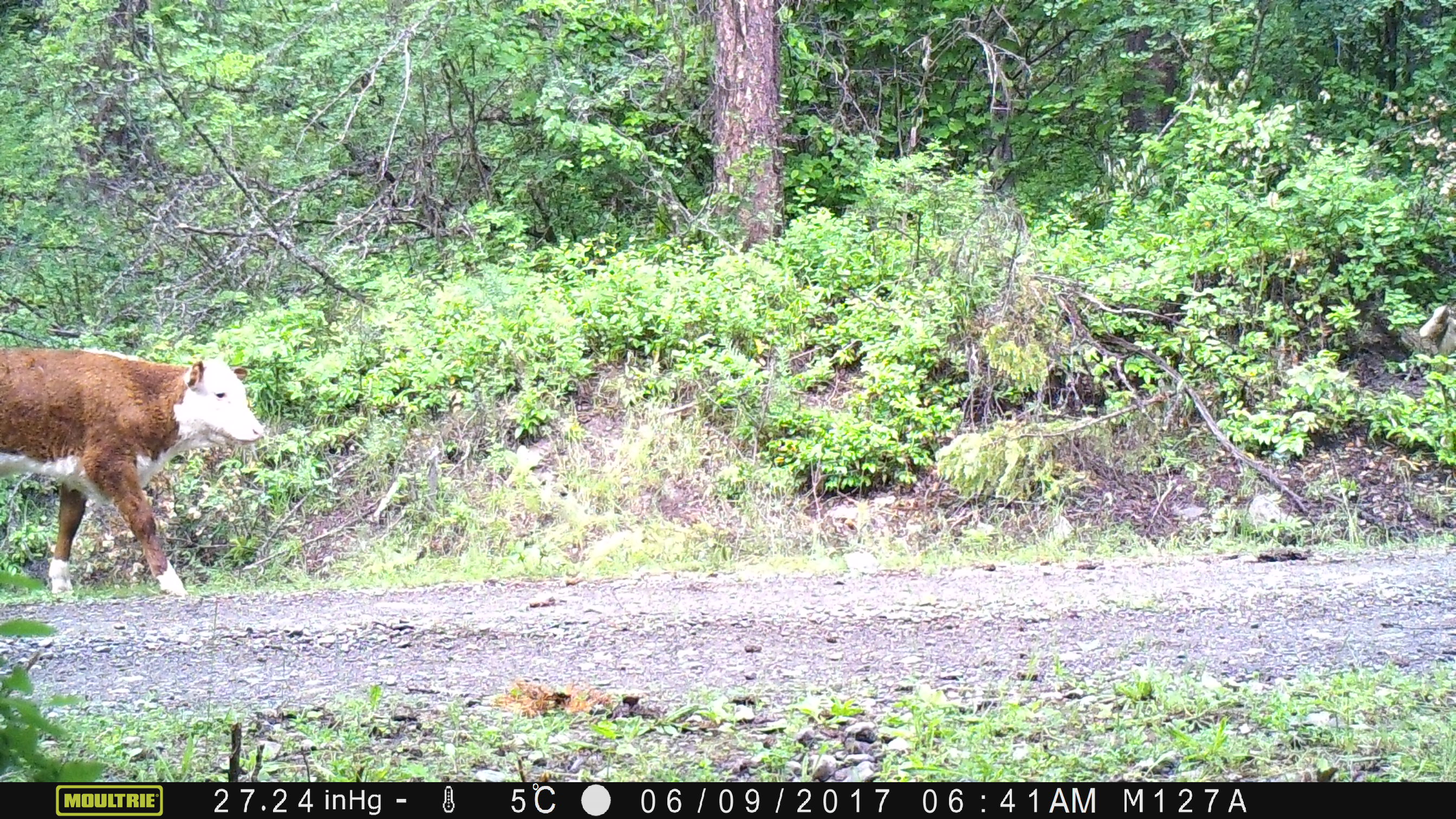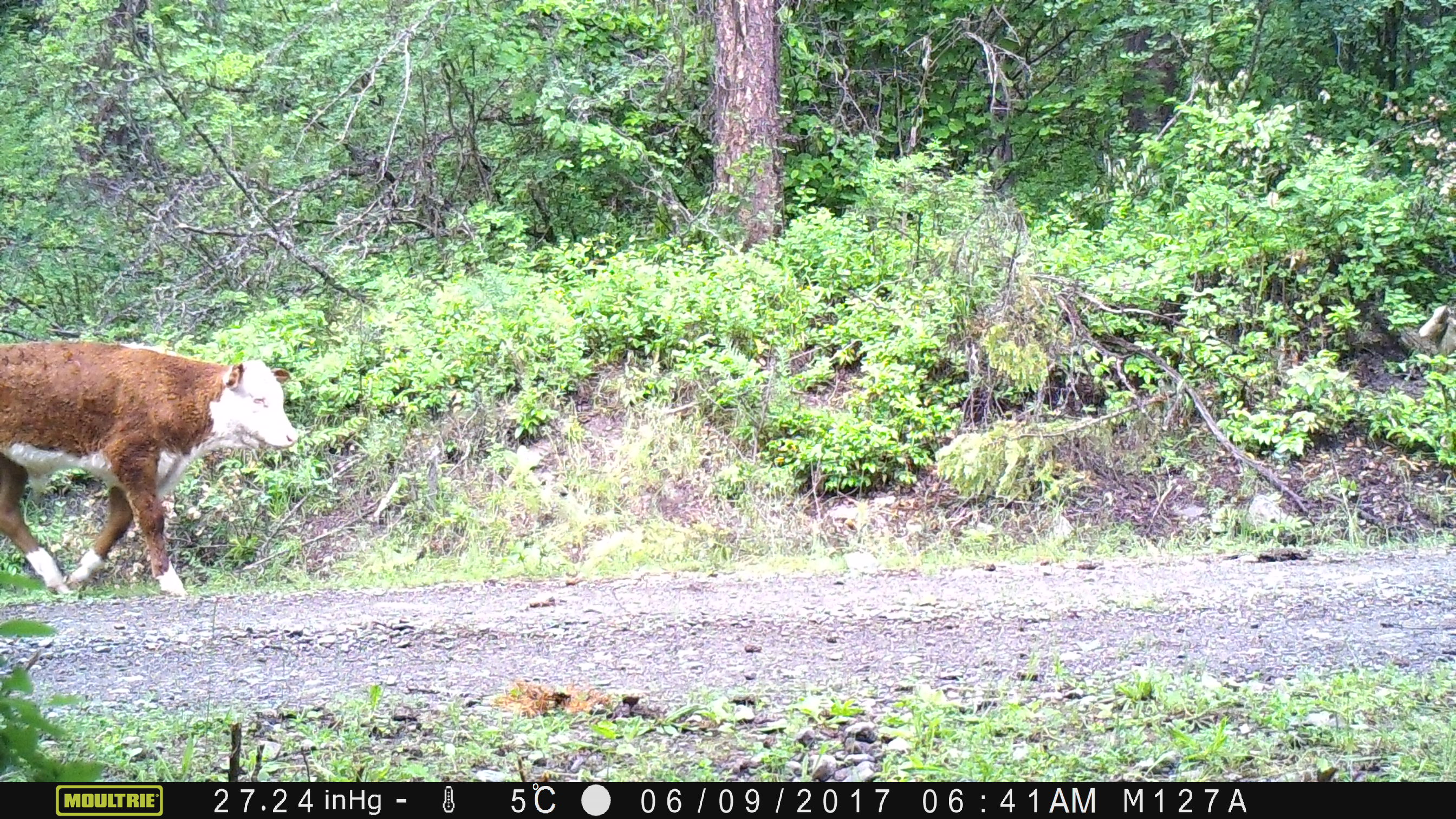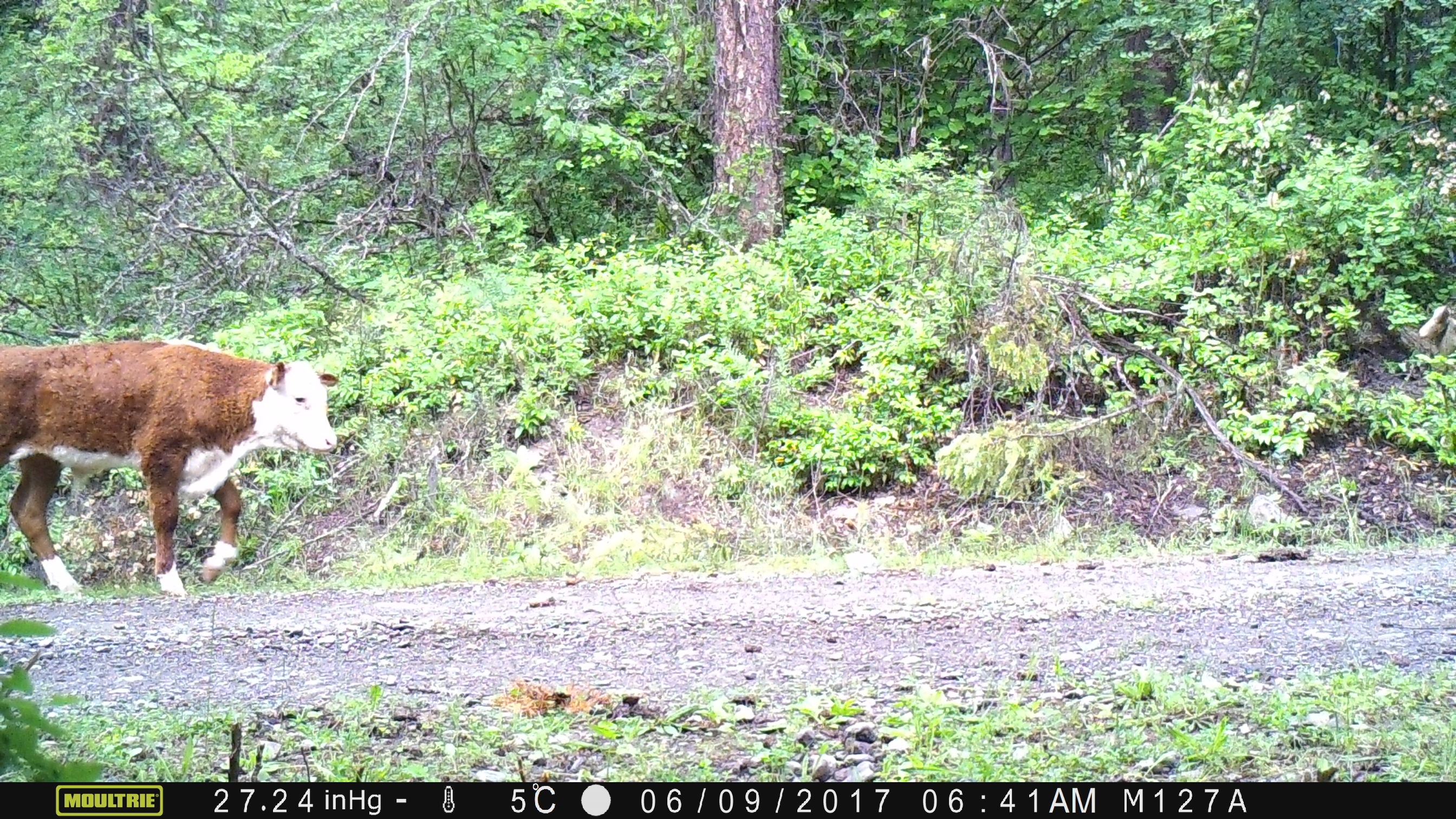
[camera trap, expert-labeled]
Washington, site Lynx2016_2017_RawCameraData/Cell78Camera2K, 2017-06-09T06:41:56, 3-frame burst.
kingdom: Animalia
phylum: Chordata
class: Mammalia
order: Artiodactyla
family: Bovidae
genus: Bos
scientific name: Bos taurus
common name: domestic cattle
Domestic cattle (Bos taurus). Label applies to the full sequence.